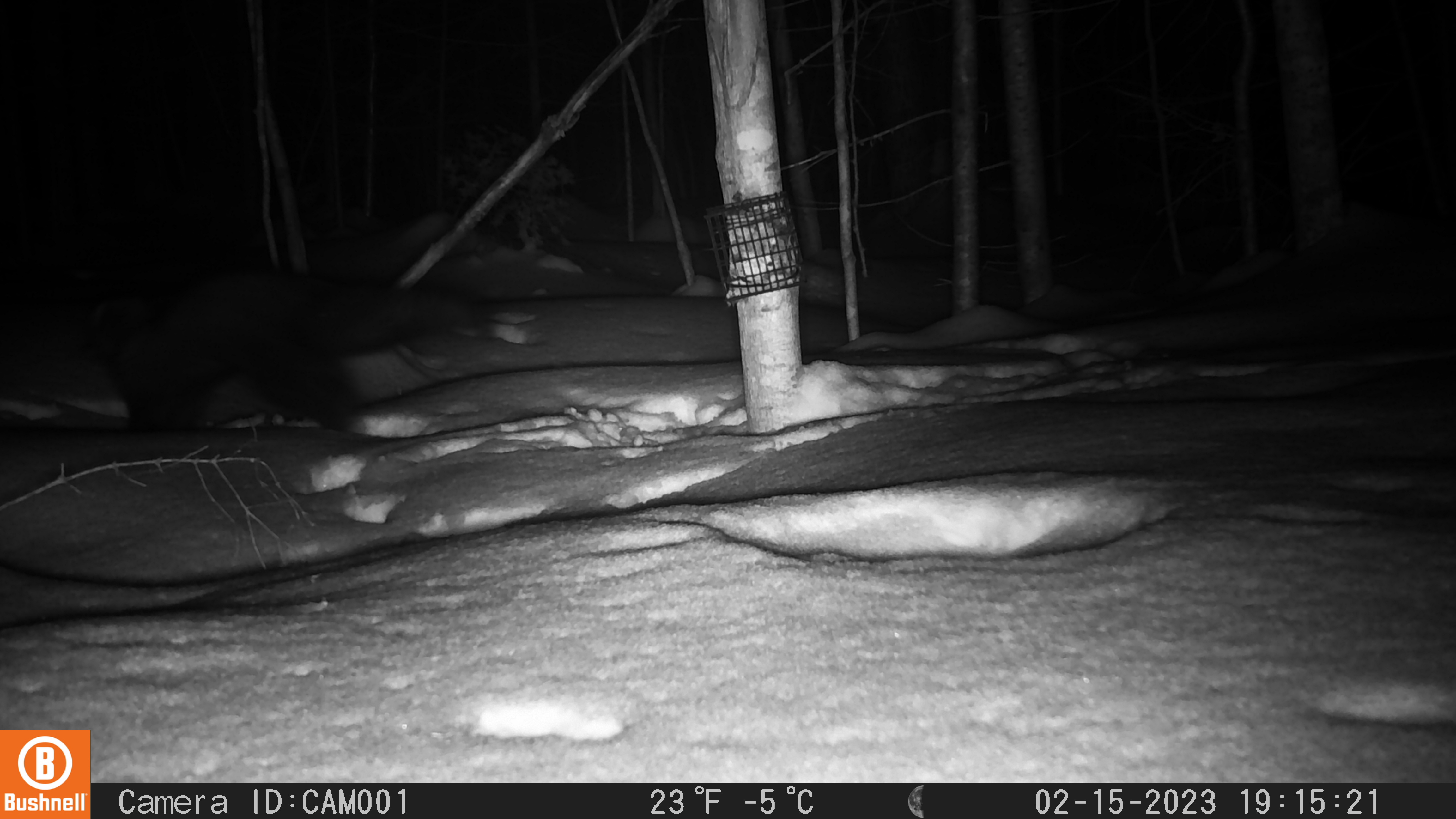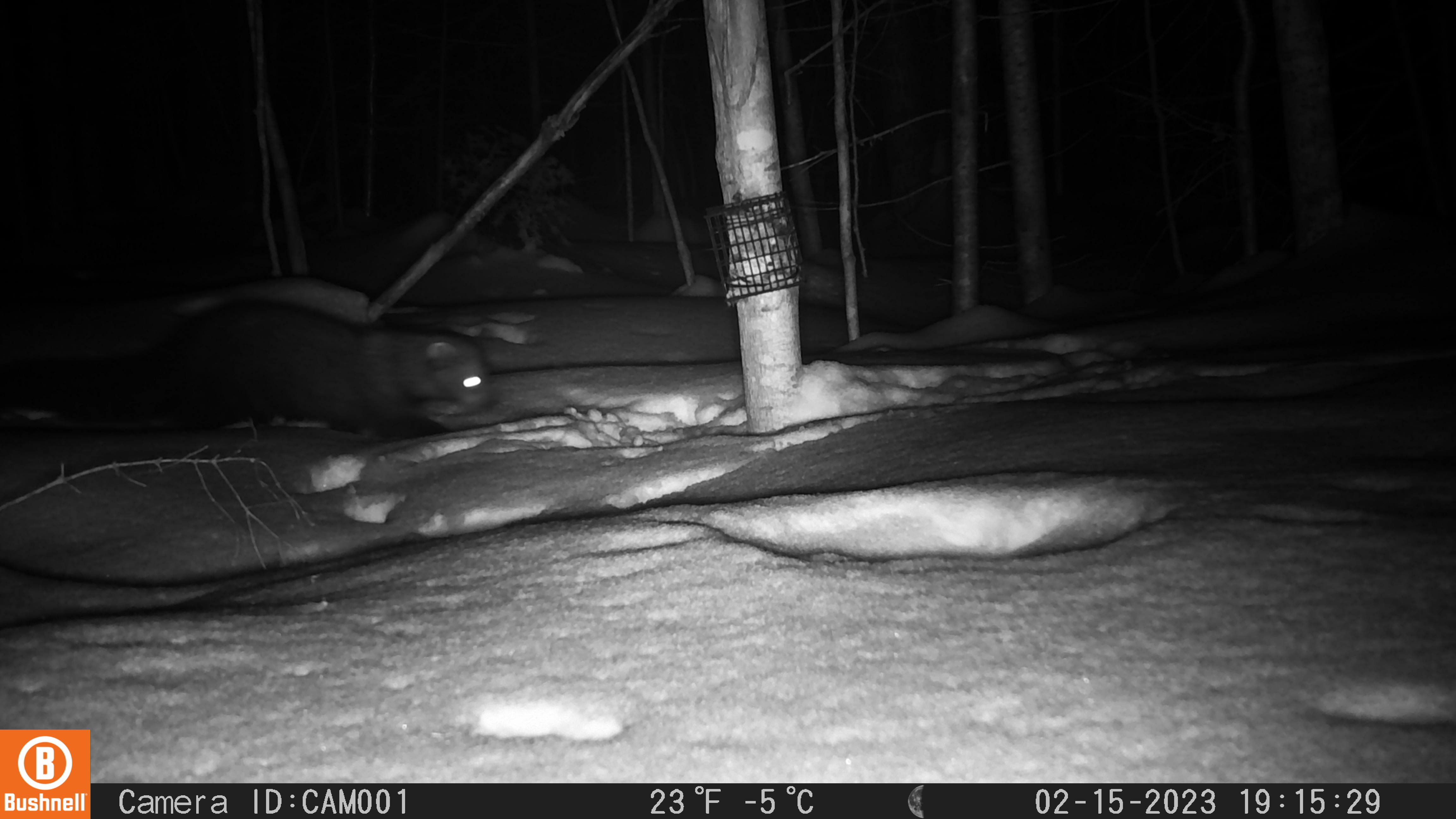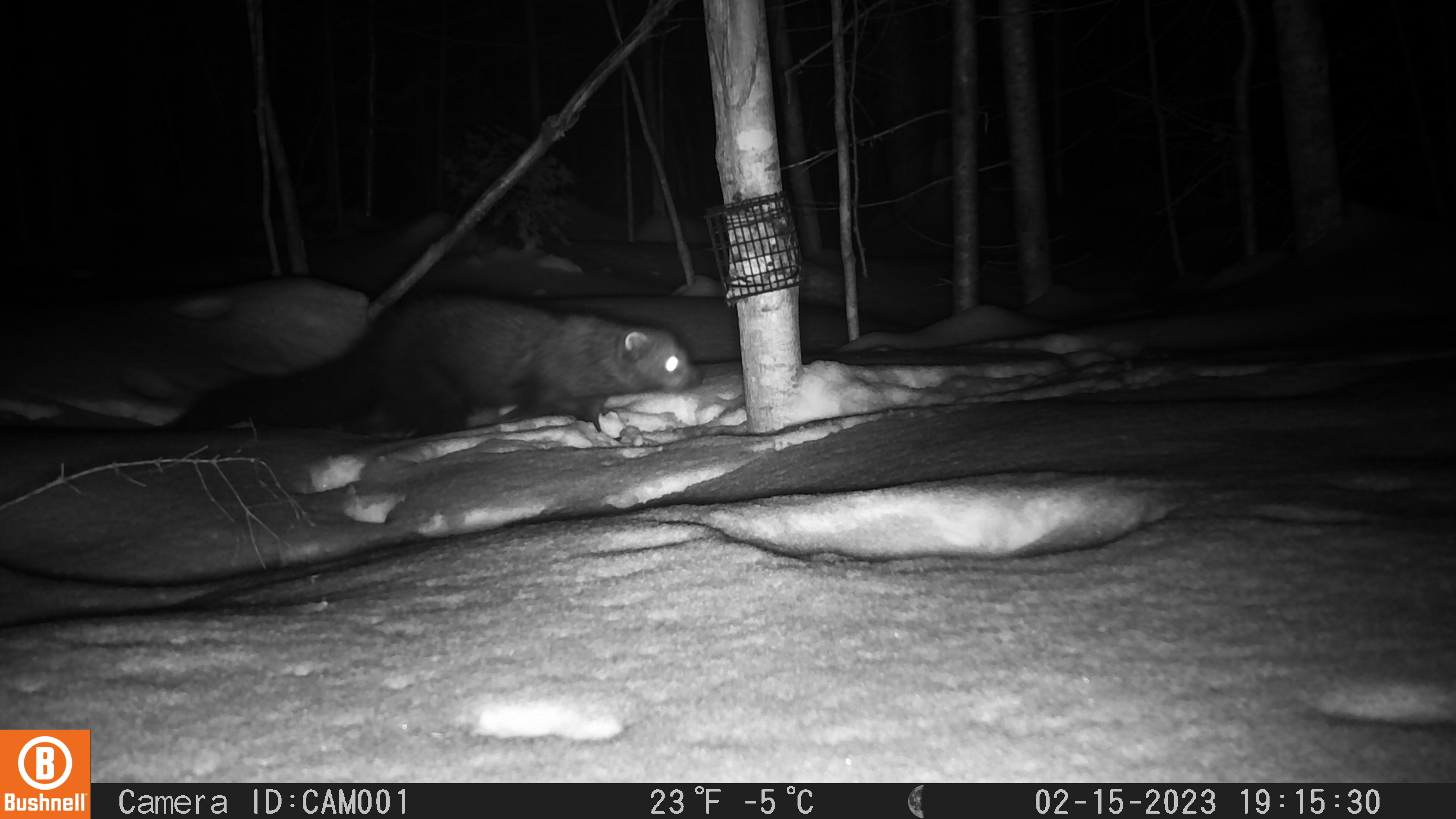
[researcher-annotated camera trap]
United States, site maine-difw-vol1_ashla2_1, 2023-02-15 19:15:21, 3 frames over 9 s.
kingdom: Animalia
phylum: Chordata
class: Mammalia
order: Carnivora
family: Mustelidae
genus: Pekania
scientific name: Pekania pennanti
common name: fisher